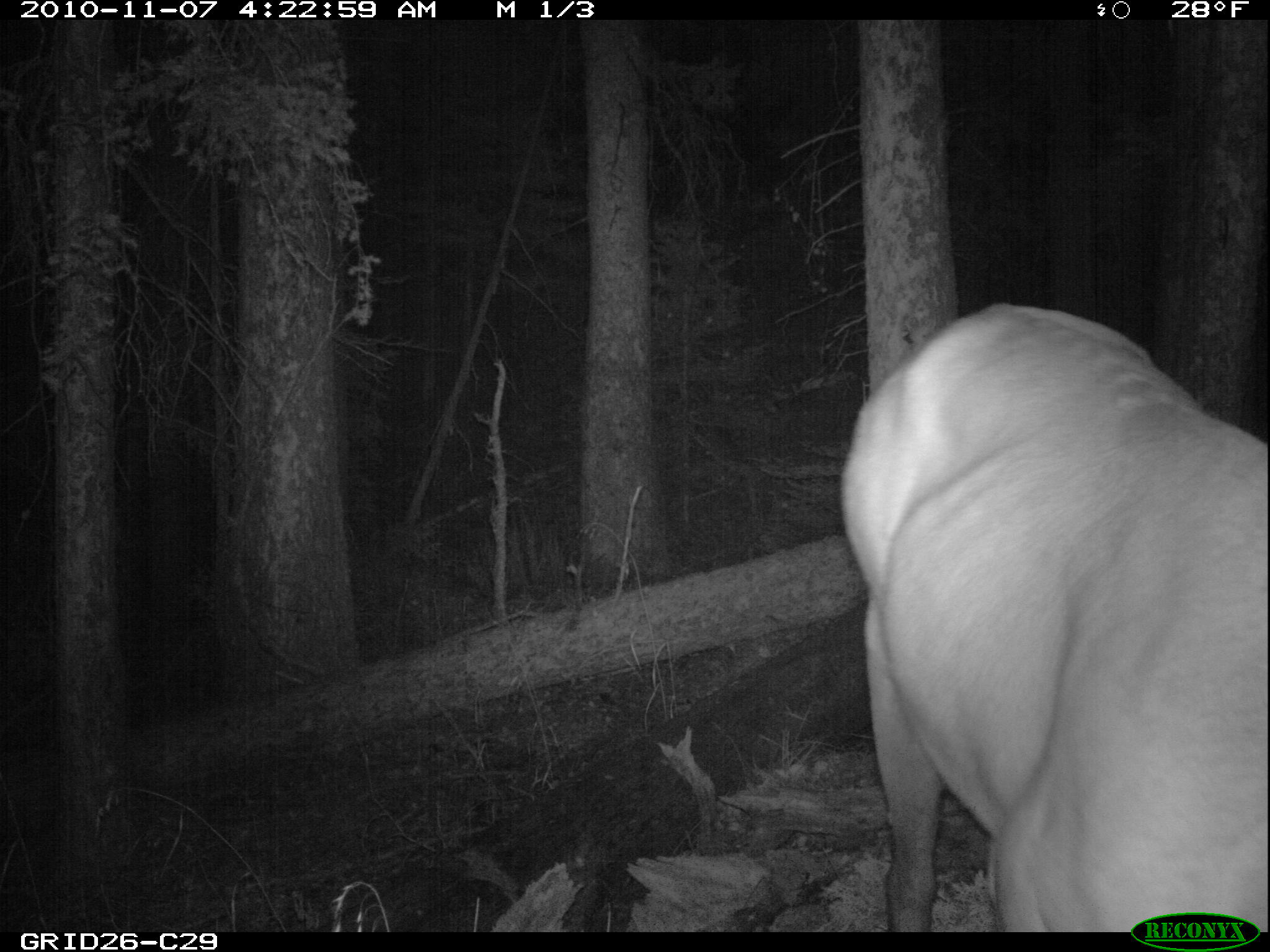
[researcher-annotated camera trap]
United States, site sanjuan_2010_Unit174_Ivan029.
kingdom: Animalia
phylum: Chordata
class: Mammalia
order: Artiodactyla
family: Cervidae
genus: Cervus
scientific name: Cervus elaphus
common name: red deer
Cervus elaphus (red deer).